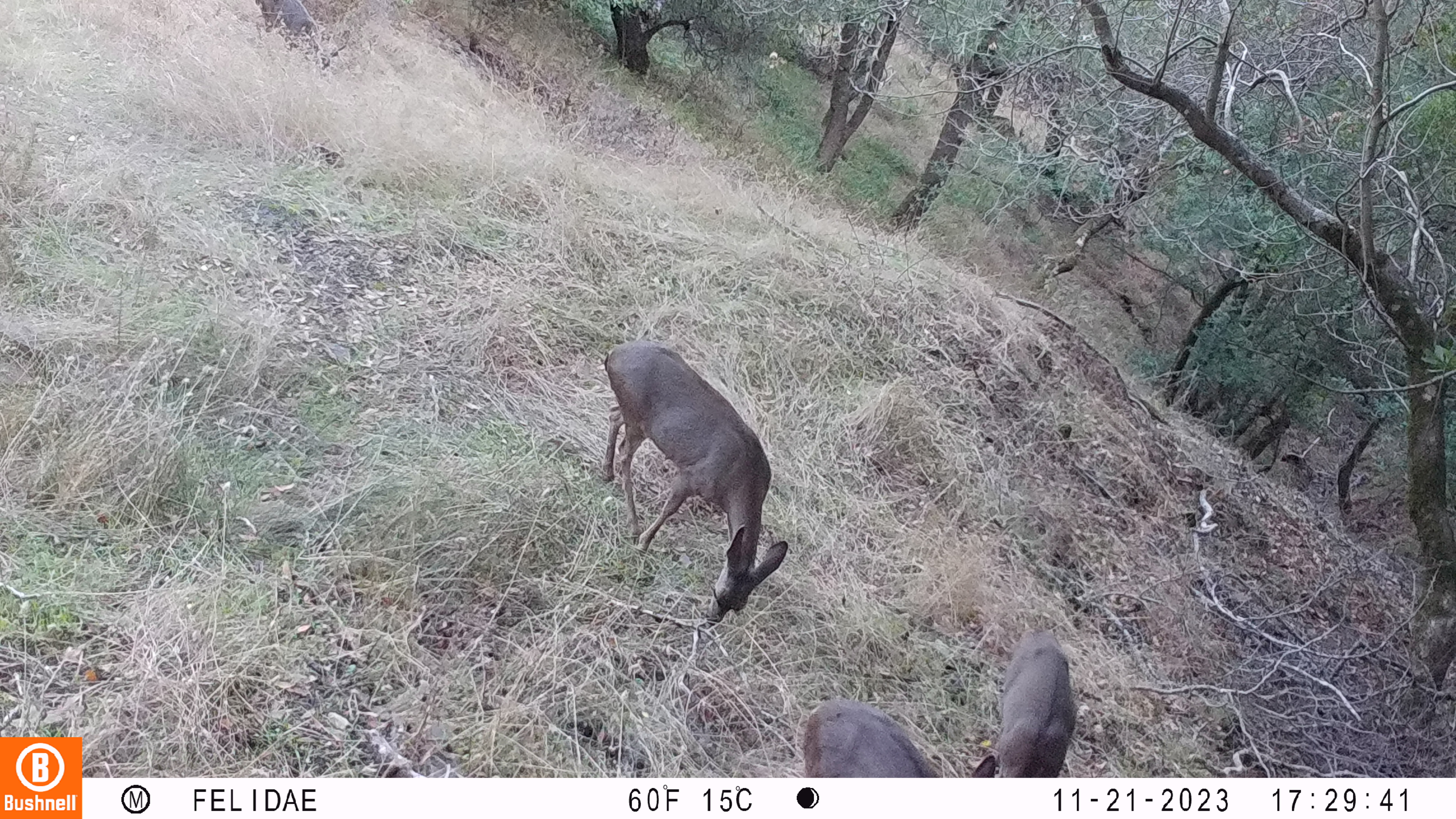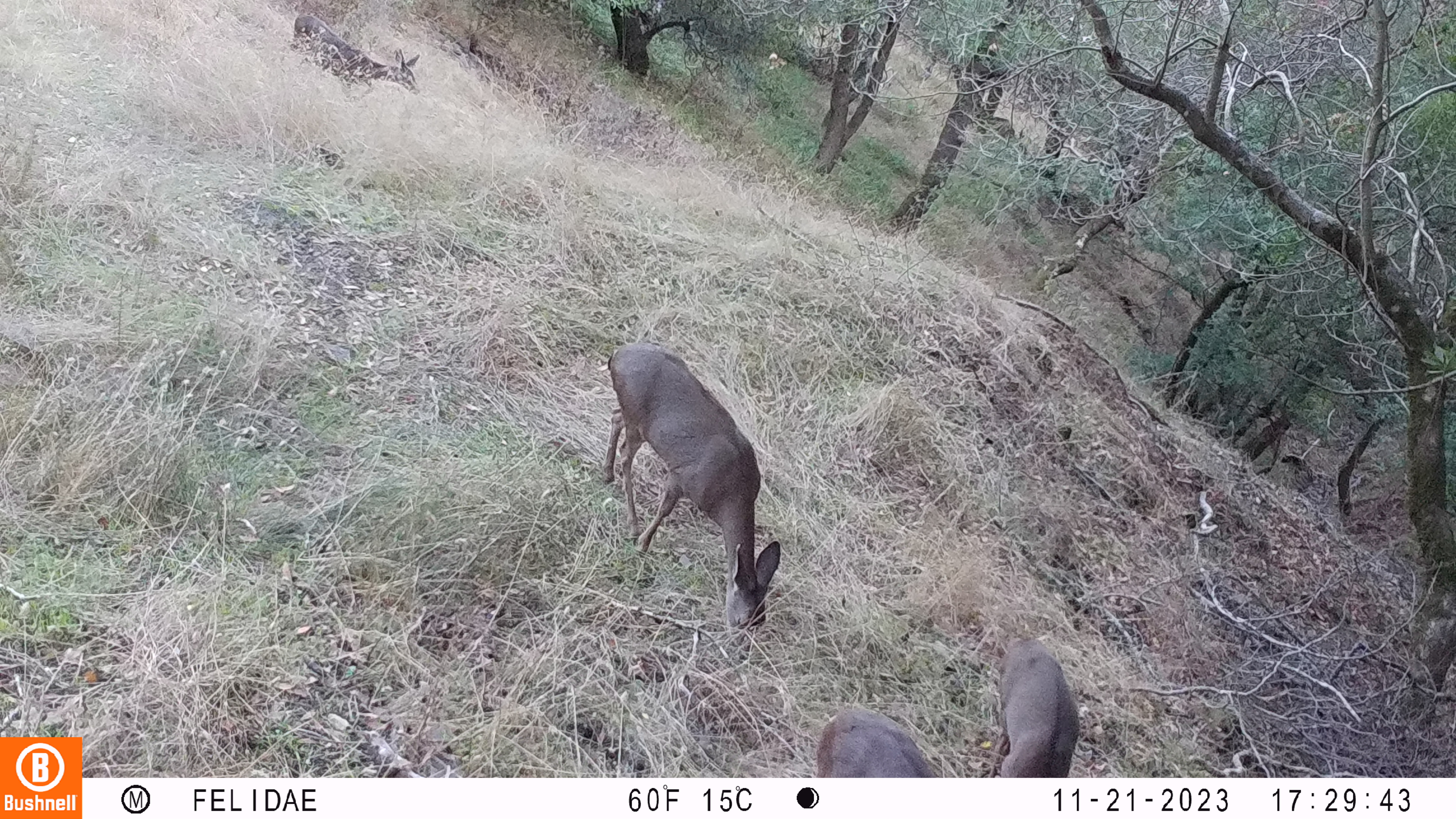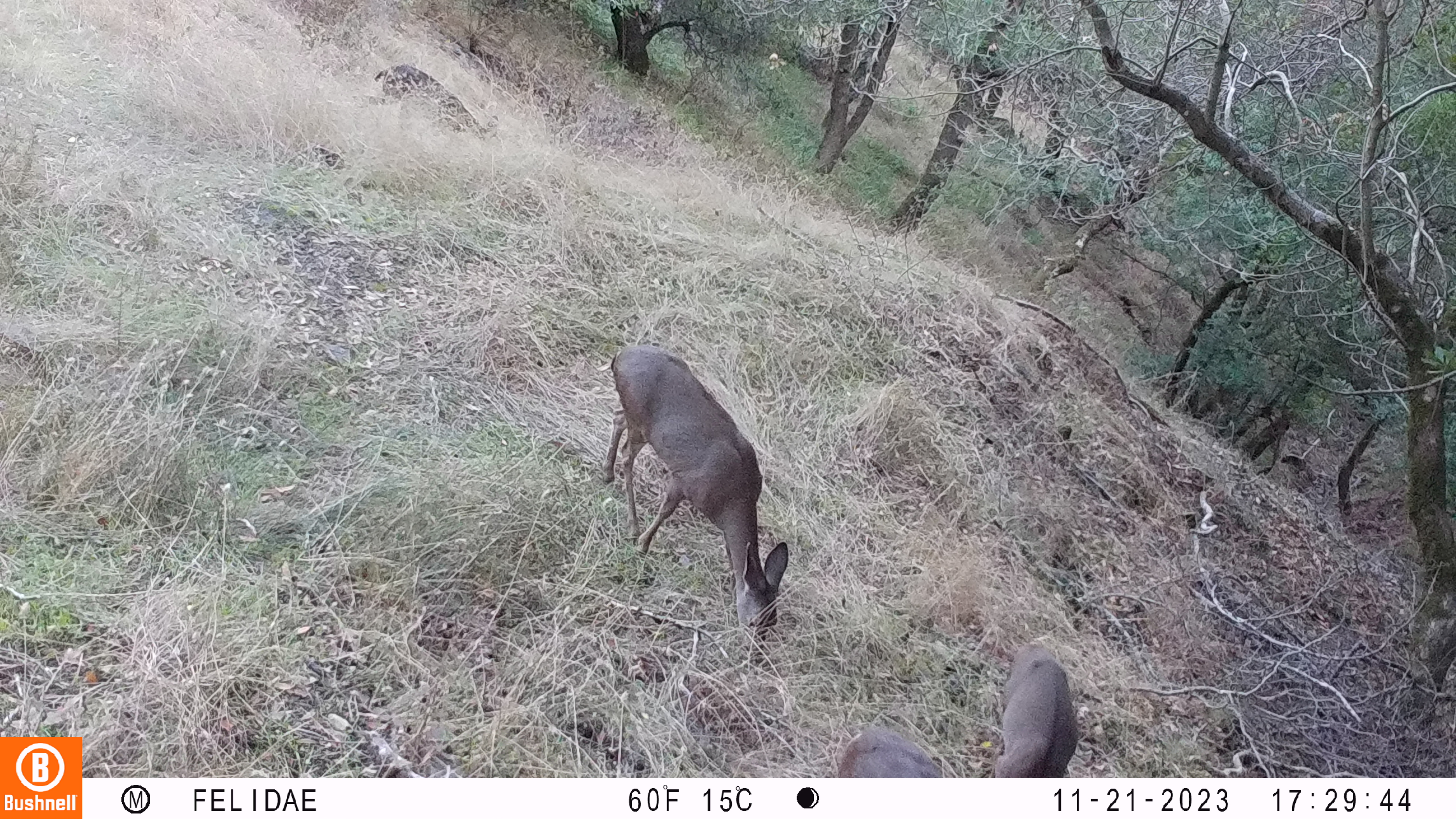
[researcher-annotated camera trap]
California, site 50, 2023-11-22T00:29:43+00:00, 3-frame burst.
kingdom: Animalia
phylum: Chordata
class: Mammalia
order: Artiodactyla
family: Cervidae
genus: Odocoileus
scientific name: Odocoileus hemionus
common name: mule deer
Mule deer (Odocoileus hemionus).